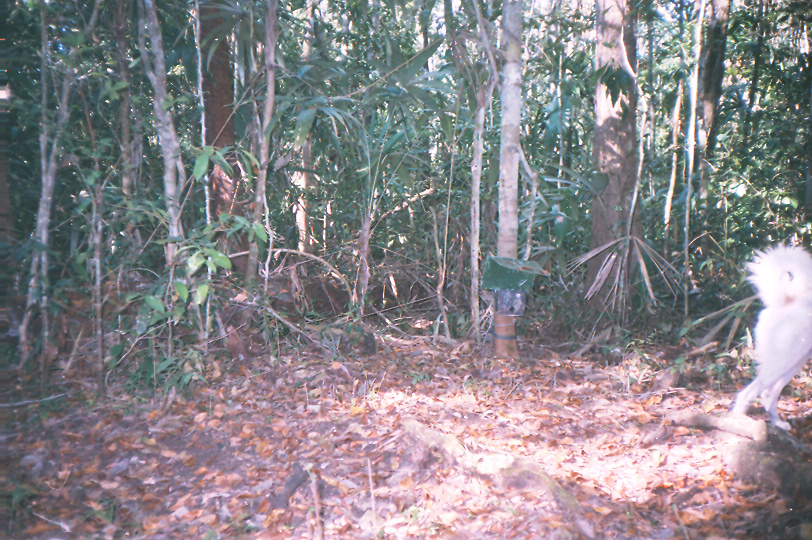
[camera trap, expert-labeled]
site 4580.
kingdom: Animalia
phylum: Chordata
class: Mammalia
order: Carnivora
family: Canidae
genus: Canis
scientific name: Canis familiaris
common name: domestic dog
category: canis lupus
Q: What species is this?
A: Canis lupus (domestic dog) (Canis familiaris).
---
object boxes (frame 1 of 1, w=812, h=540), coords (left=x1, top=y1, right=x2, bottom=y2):
canis lupus: (left=731, top=246, right=812, bottom=439)